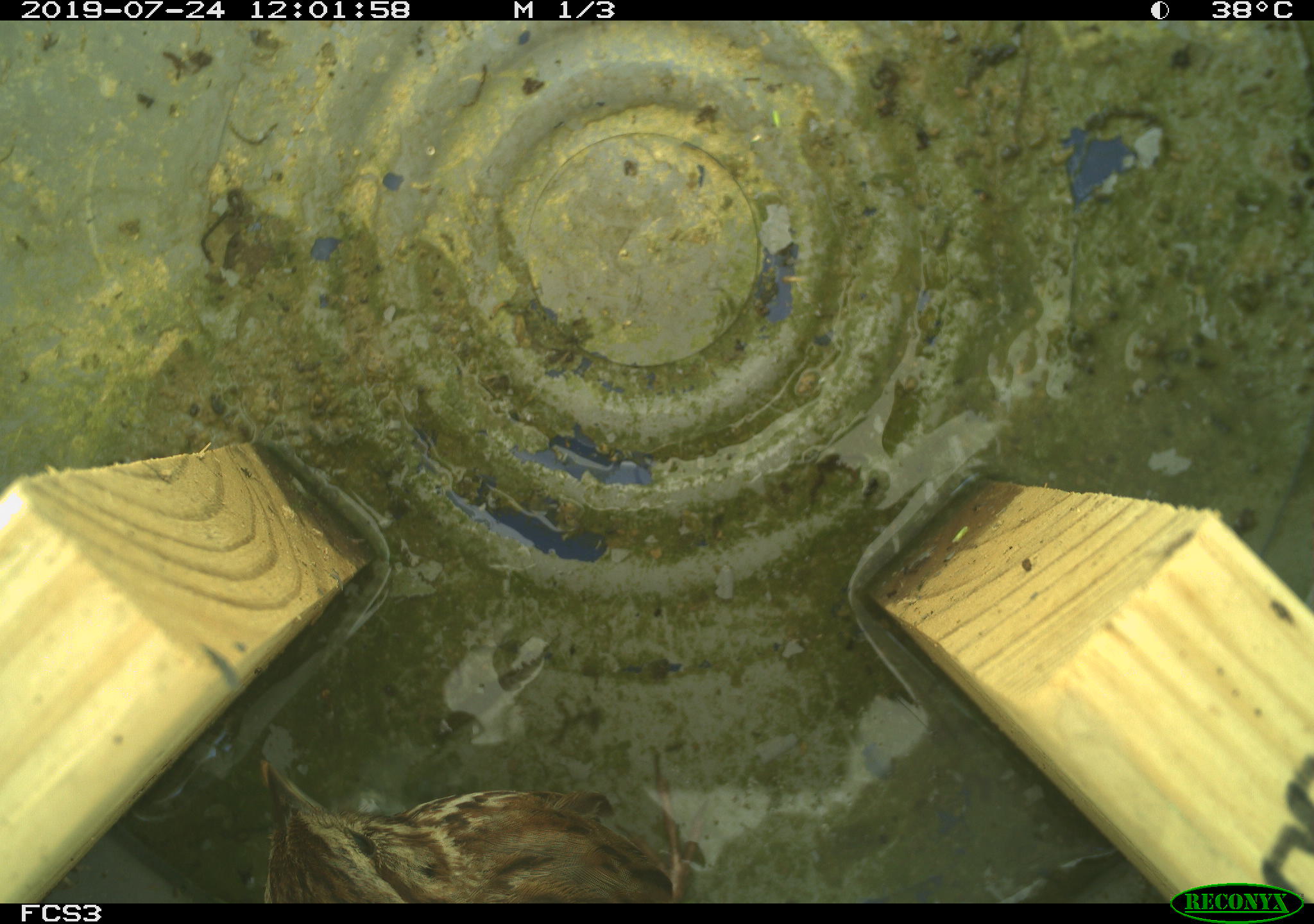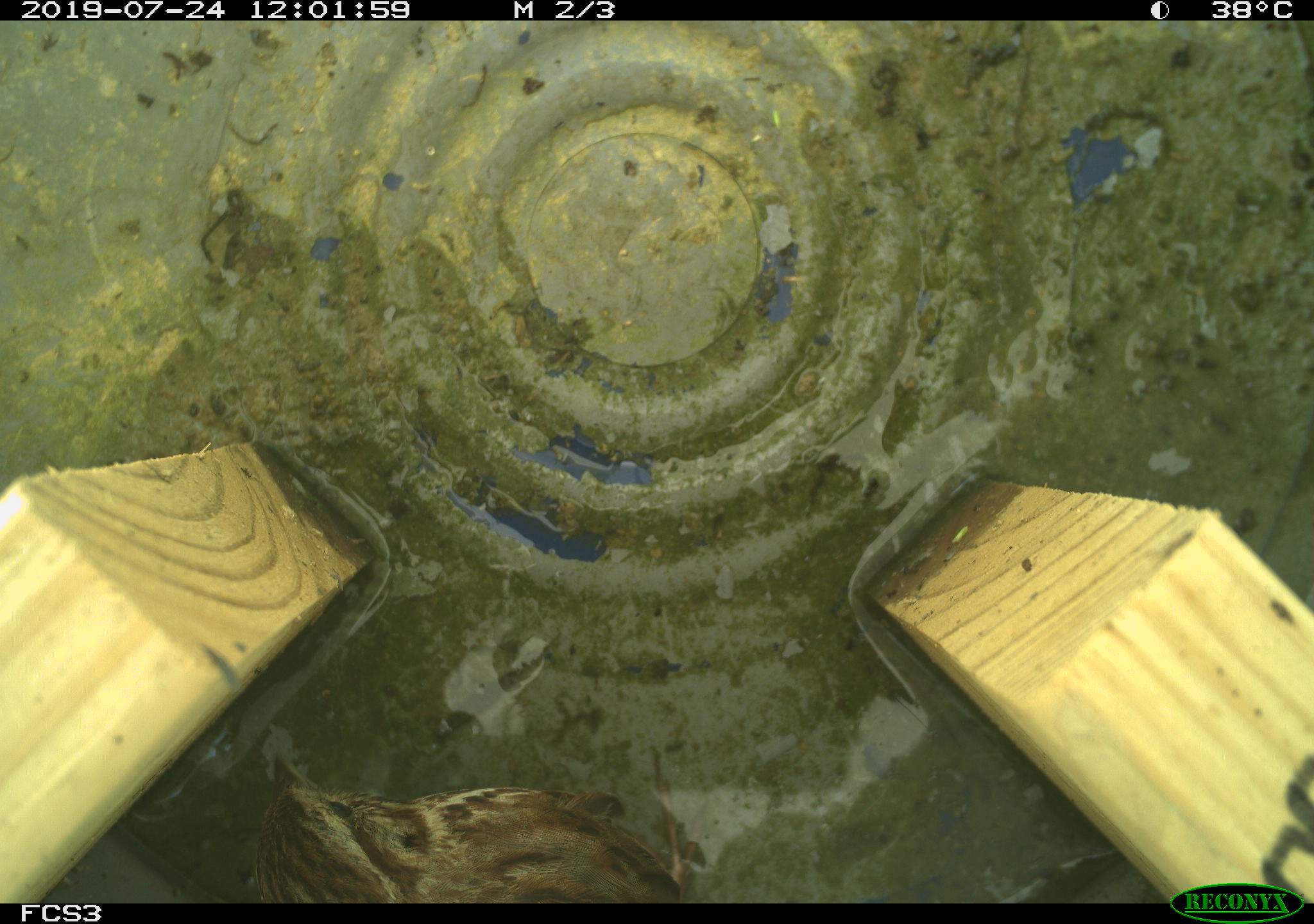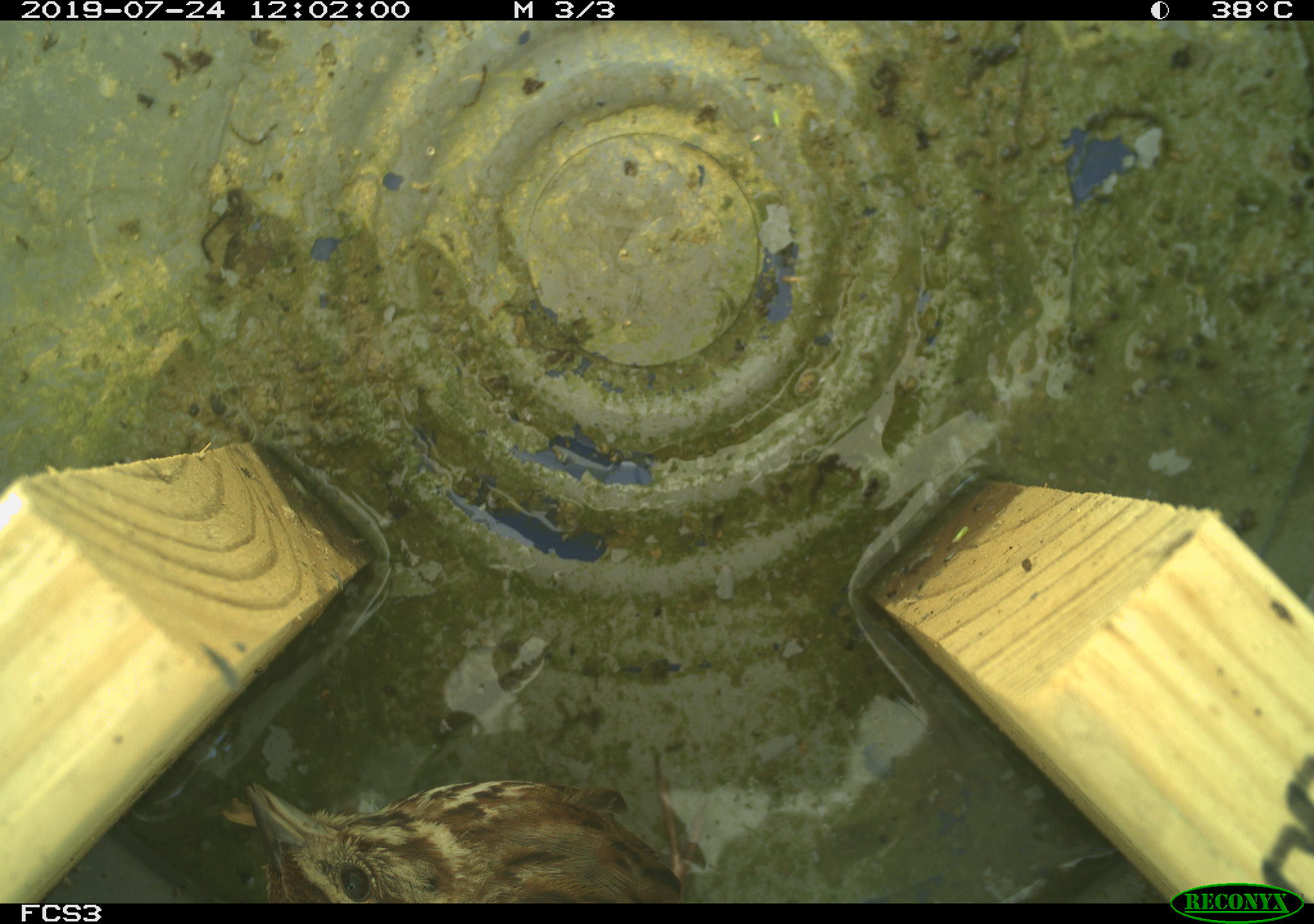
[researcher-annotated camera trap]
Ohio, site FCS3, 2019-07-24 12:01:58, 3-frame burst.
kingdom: Animalia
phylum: Chordata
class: Aves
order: Passeriformes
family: Passerellidae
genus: Melospiza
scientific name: Melospiza melodia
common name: song sparrow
Song sparrow (Melospiza melodia).